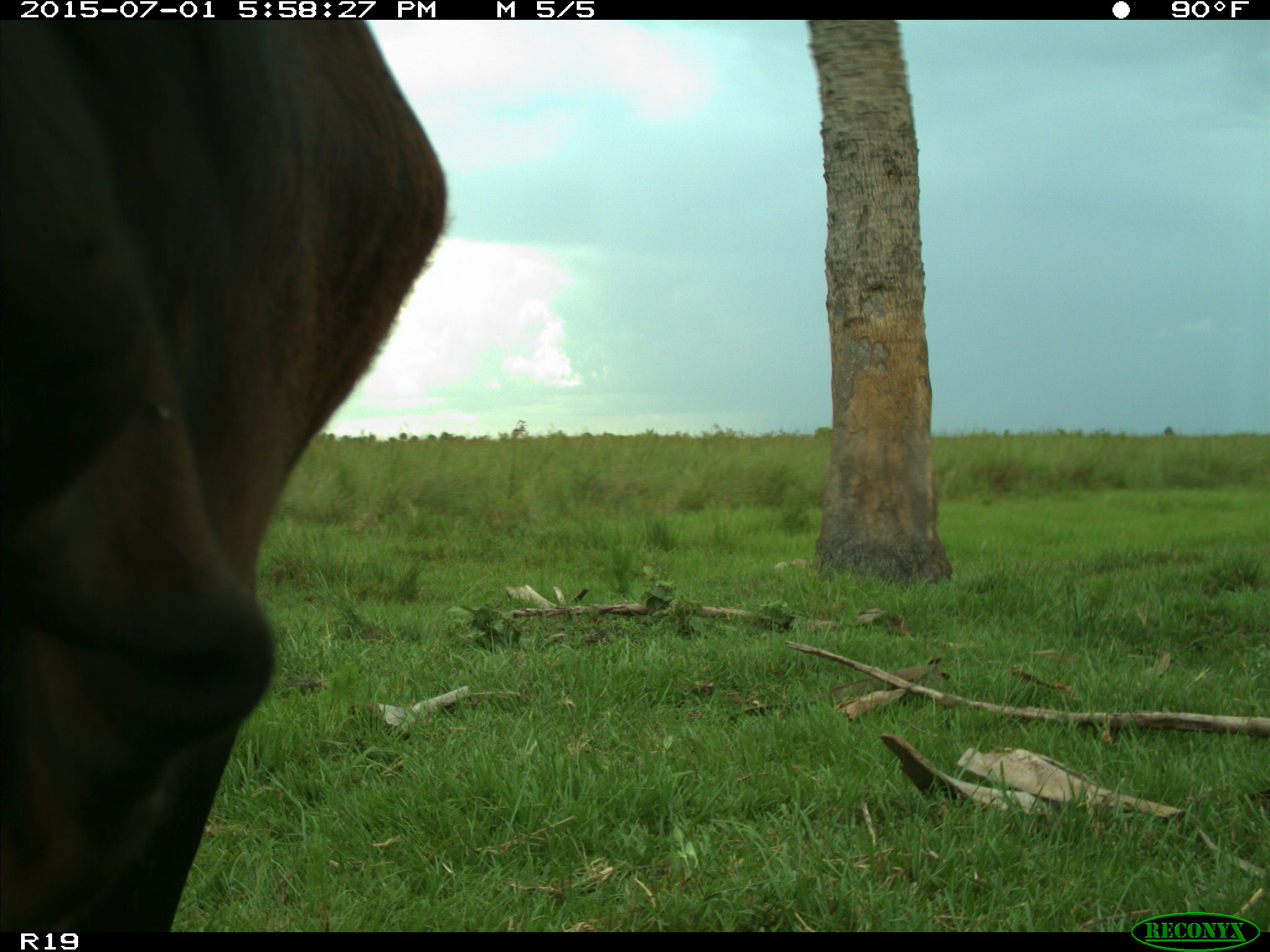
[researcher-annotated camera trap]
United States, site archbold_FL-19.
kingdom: Animalia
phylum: Chordata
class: Mammalia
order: Artiodactyla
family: Bovidae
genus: Bos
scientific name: Bos taurus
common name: domestic cow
Bos taurus (domestic cow).